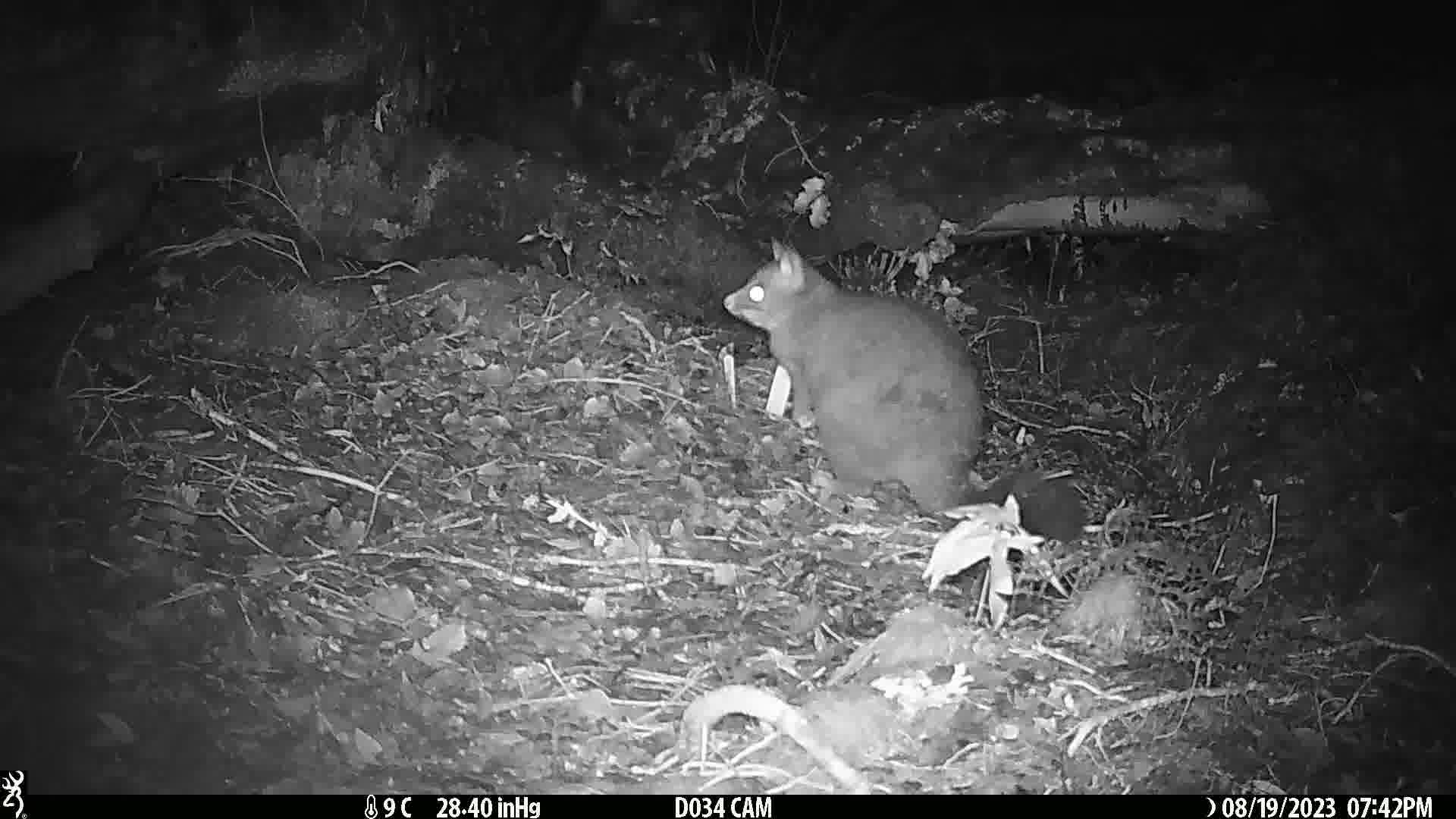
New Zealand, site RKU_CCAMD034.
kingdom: Animalia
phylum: Chordata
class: Mammalia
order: Diprotodontia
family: Phalangeridae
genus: Trichosurus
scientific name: Trichosurus vulpecula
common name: common brushtail possum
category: possum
Possum (common brushtail possum) (Trichosurus vulpecula).